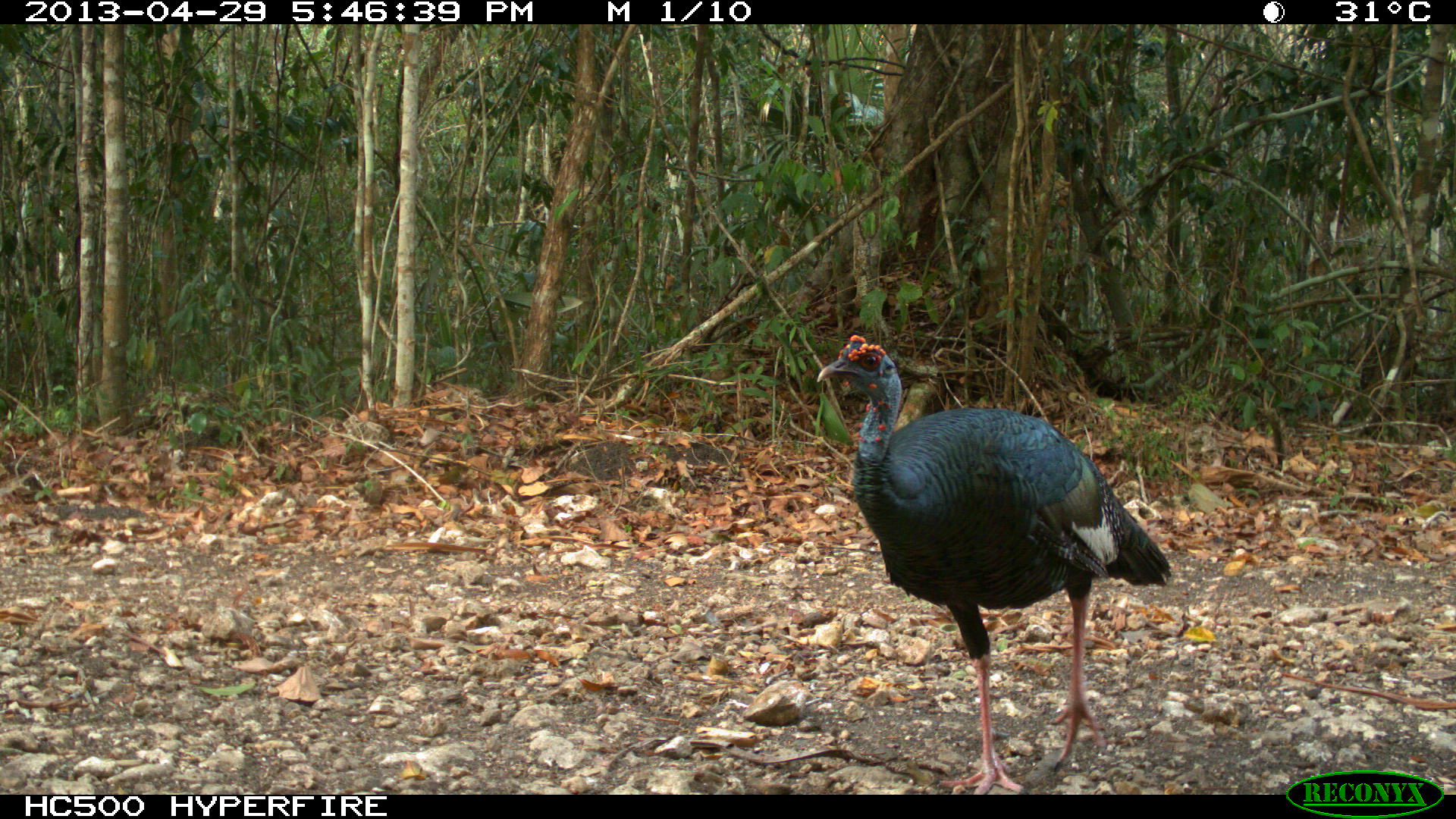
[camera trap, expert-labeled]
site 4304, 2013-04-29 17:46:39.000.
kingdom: Animalia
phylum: Chordata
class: Aves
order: Galliformes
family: Phasianidae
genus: Meleagris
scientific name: Meleagris ocellata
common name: ocellated turkey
Meleagris ocellata (ocellated turkey), count 1, sex male.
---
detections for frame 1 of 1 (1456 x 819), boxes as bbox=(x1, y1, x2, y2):
meleagris ocellata: bbox=(815, 334, 1172, 793)